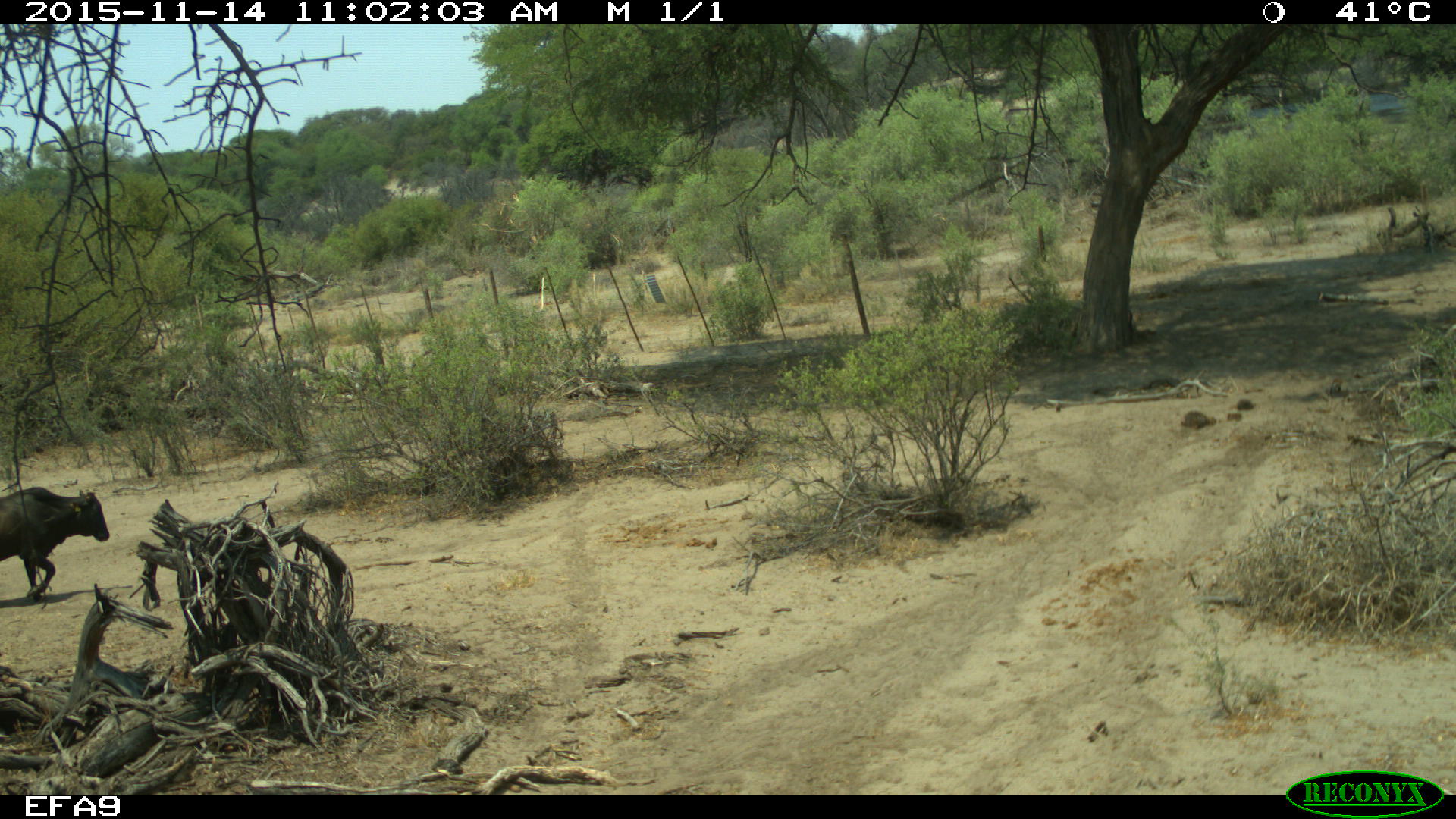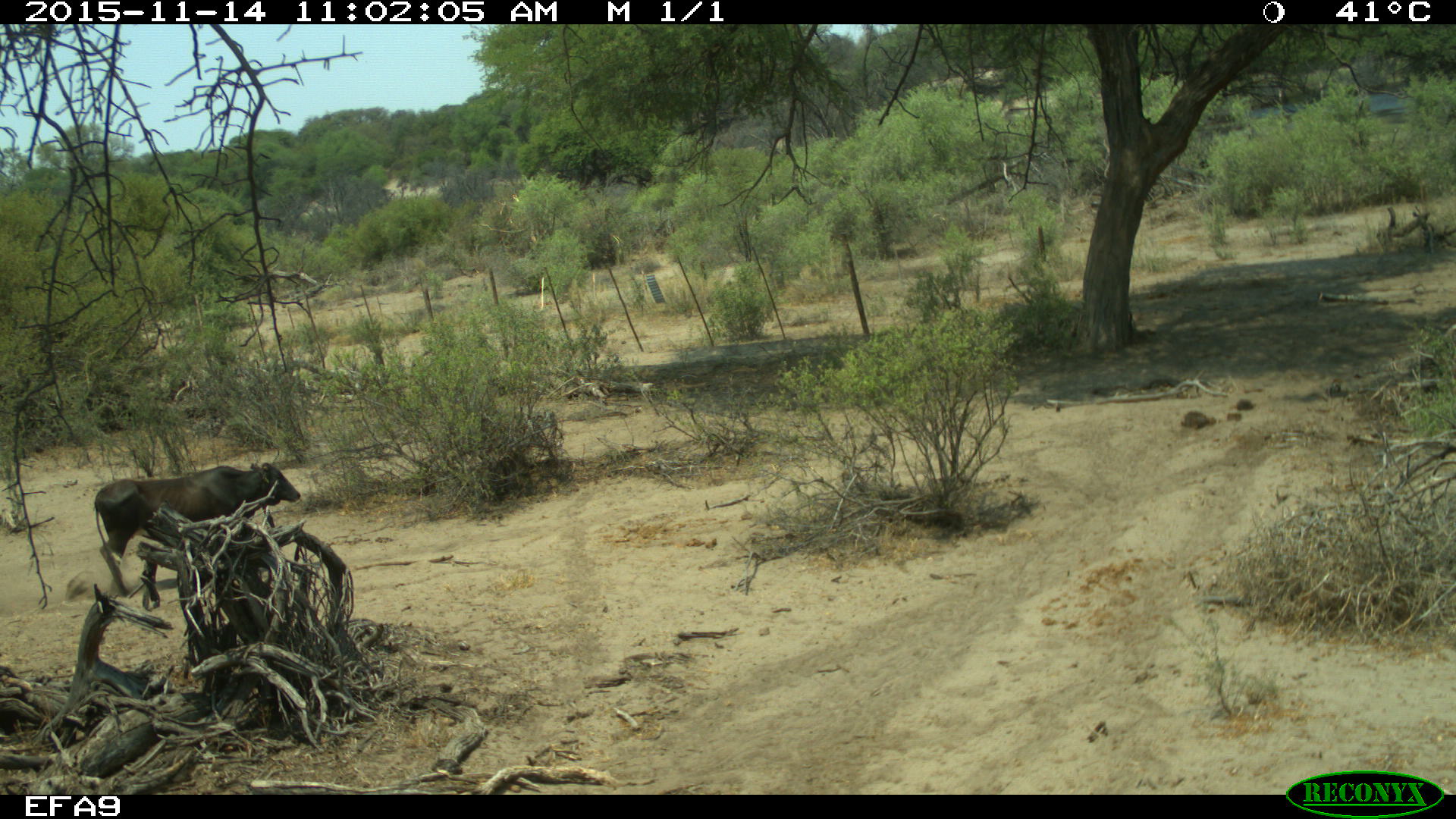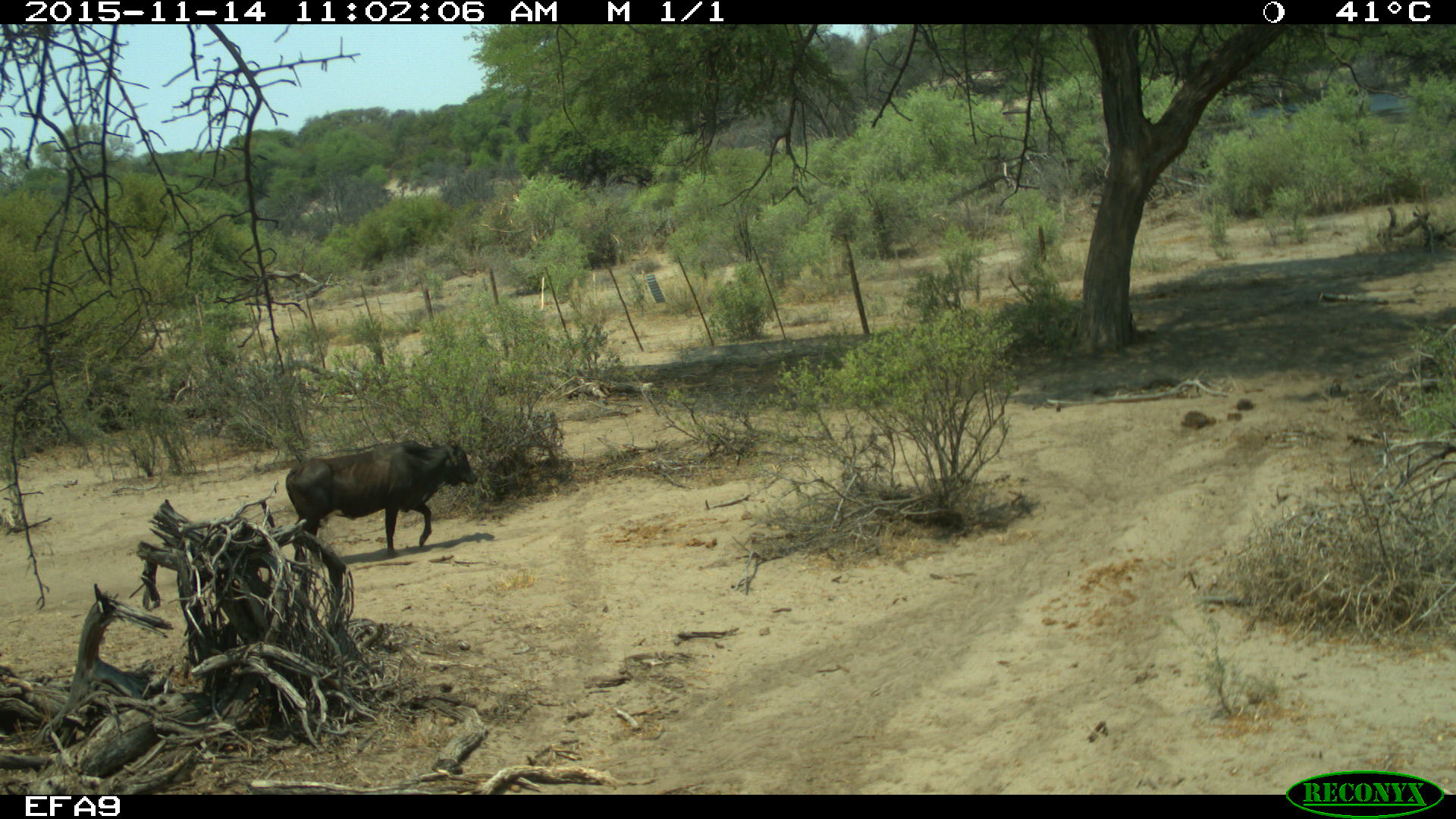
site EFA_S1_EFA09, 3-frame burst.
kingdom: Animalia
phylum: Chordata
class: Mammalia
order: Artiodactyla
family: Bovidae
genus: Bos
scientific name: Bos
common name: cattle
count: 1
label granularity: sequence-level